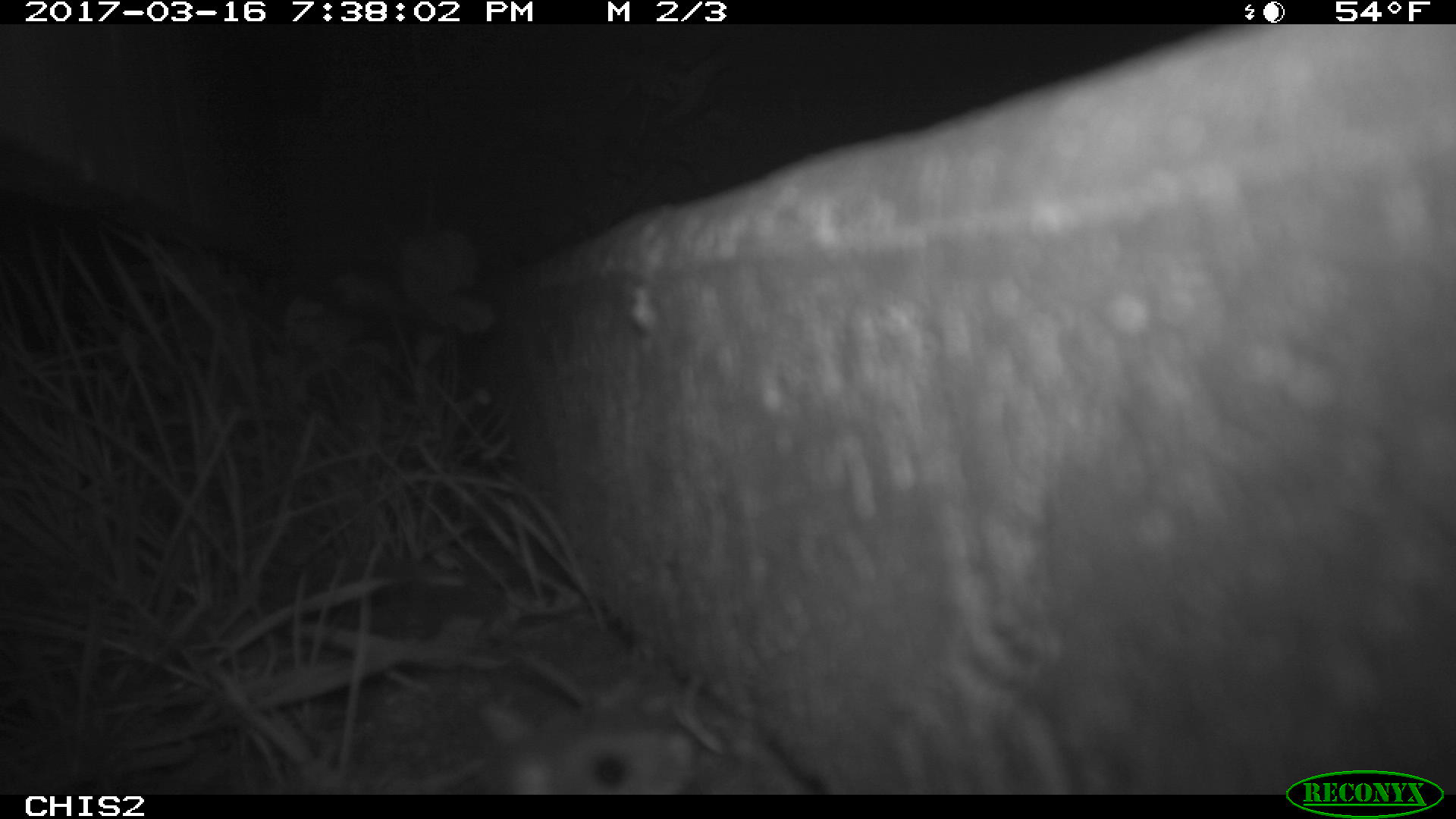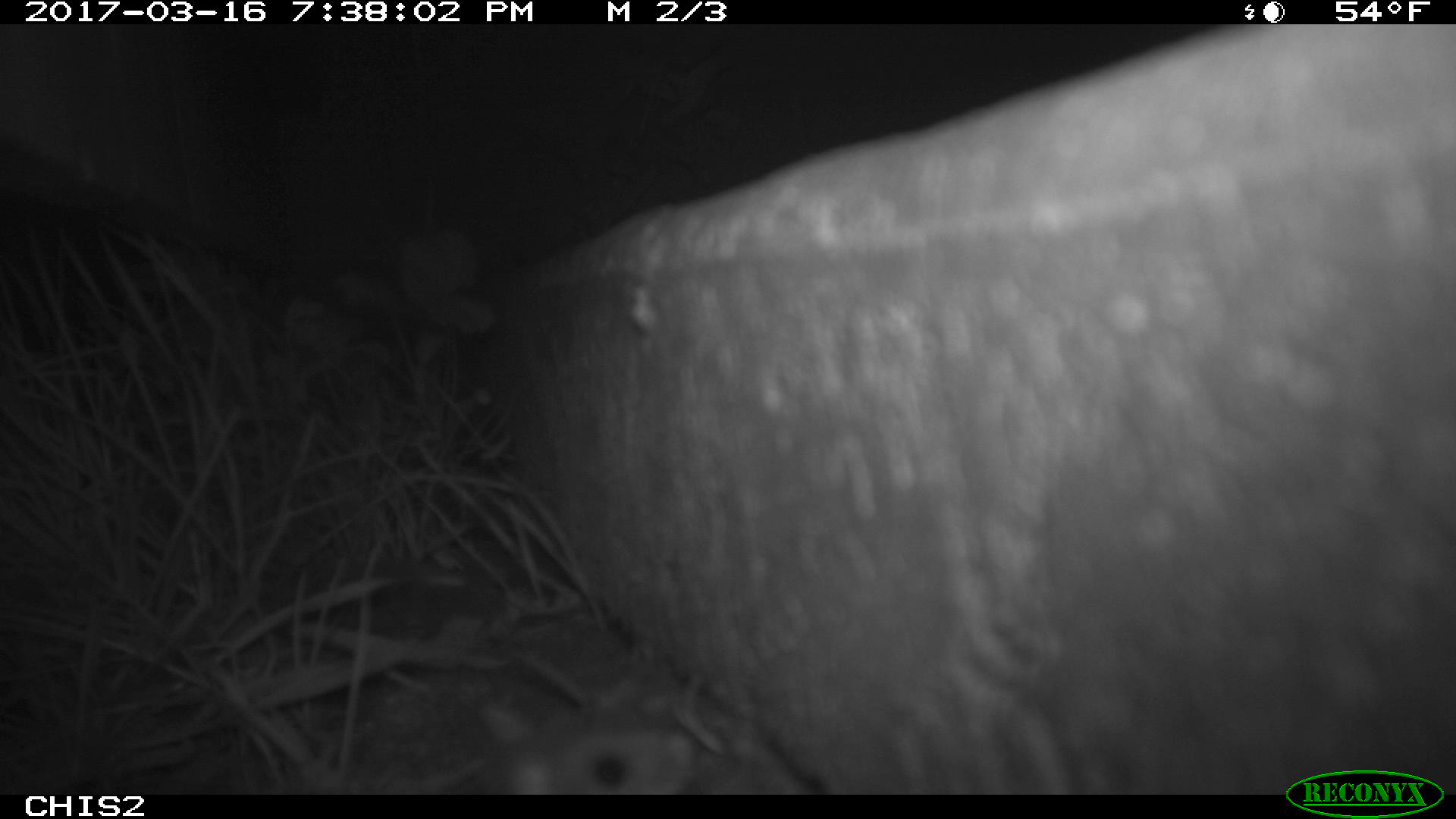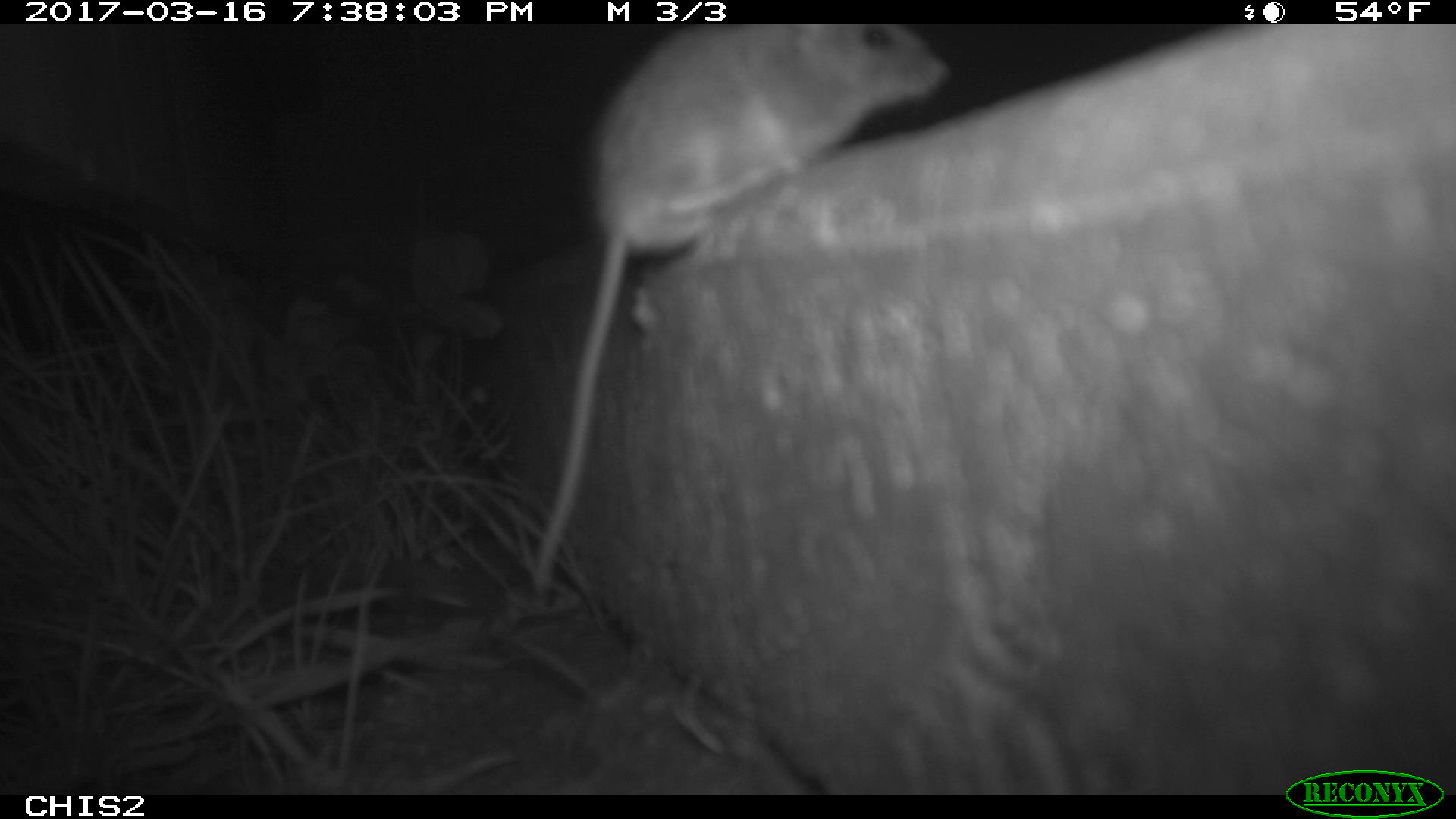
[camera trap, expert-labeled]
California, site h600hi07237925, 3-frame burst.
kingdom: Animalia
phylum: Chordata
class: Mammalia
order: Rodentia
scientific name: Rodentia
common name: rodent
Rodent (Rodentia).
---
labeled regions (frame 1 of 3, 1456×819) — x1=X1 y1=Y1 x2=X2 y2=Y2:
rodent: x1=453 y1=701 x2=691 y2=795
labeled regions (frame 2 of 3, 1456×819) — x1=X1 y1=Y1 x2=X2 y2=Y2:
rodent: x1=469 y1=700 x2=698 y2=795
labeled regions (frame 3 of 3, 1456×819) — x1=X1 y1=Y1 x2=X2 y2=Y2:
rodent: x1=526 y1=27 x2=954 y2=592